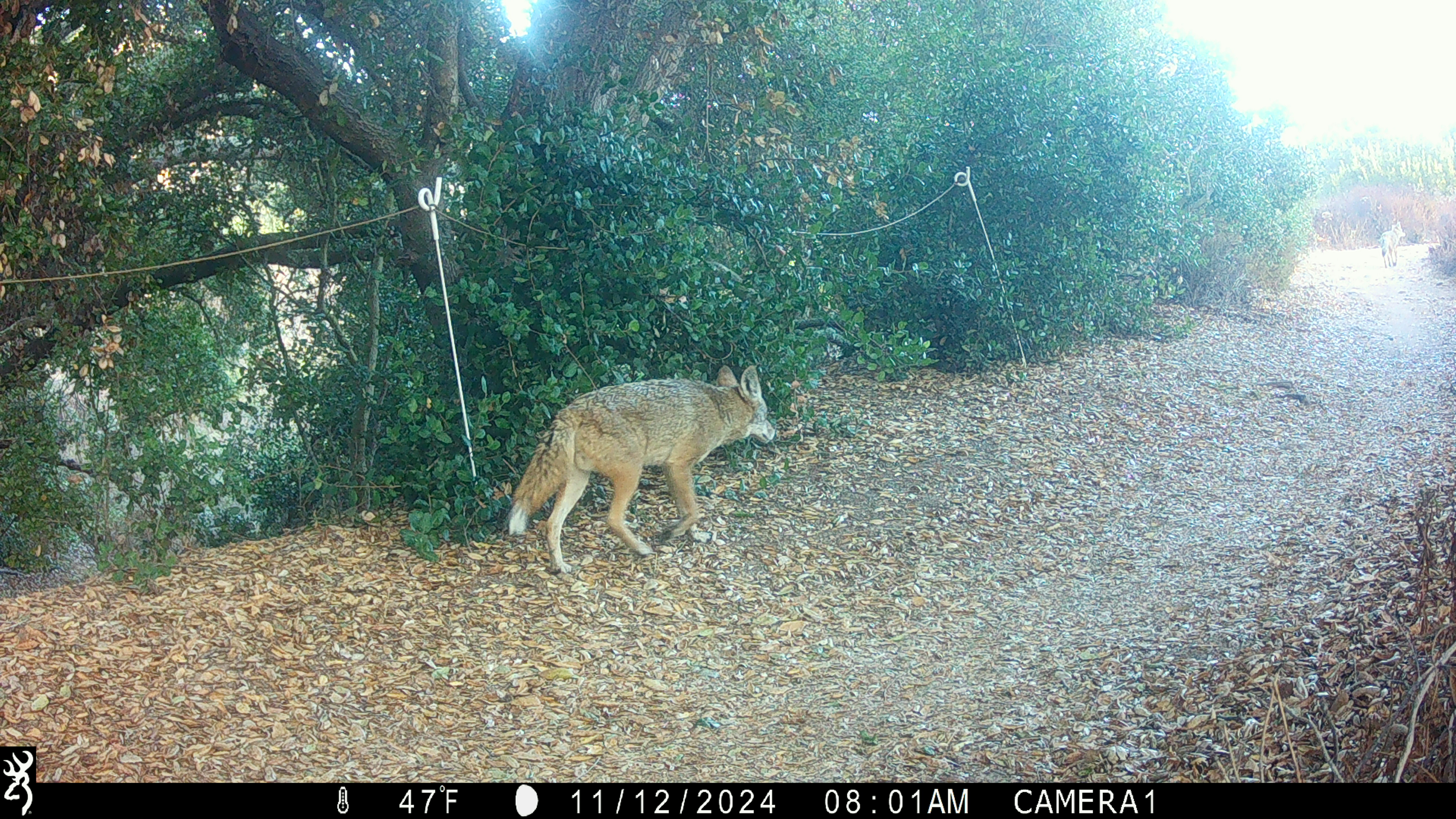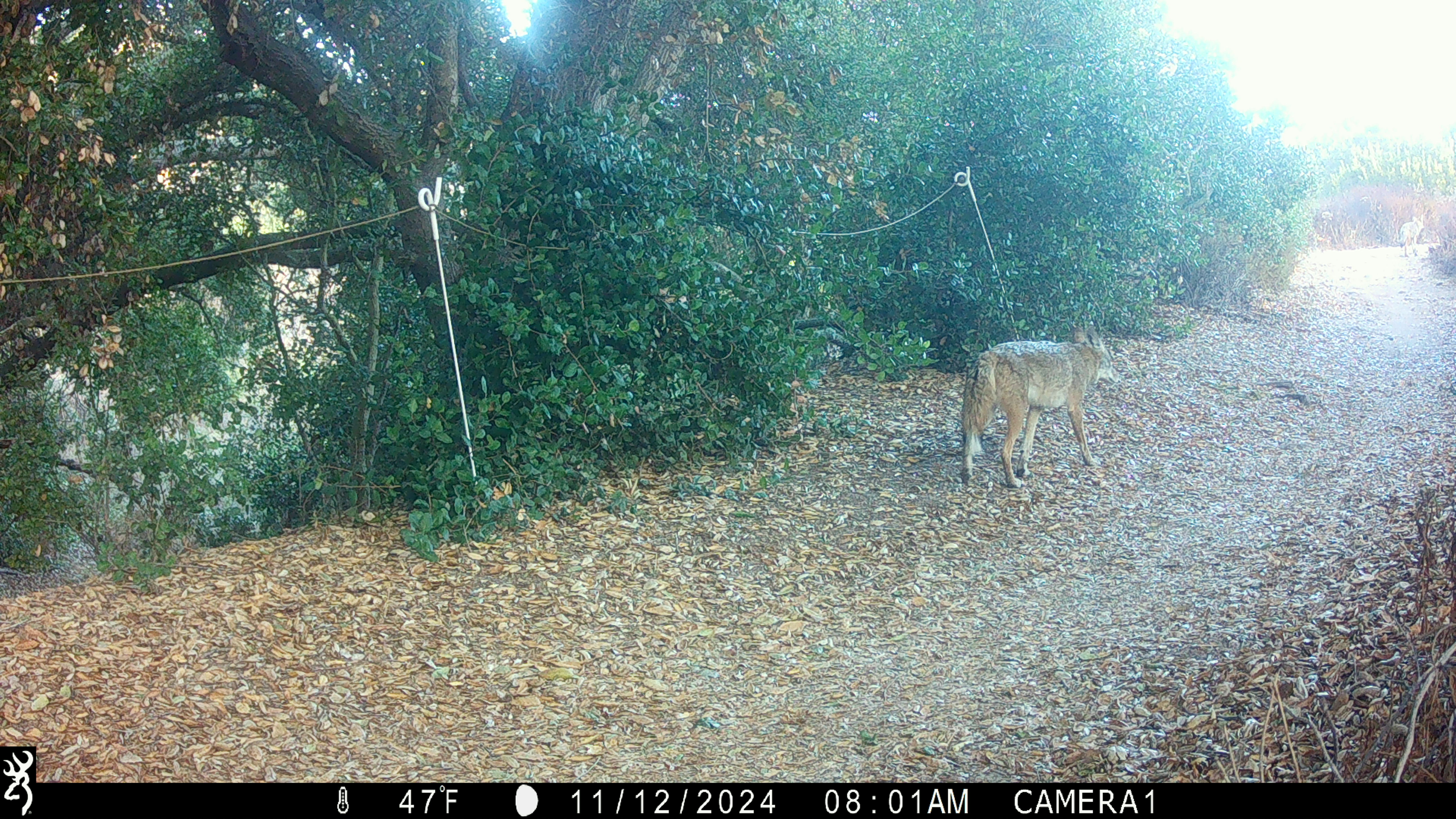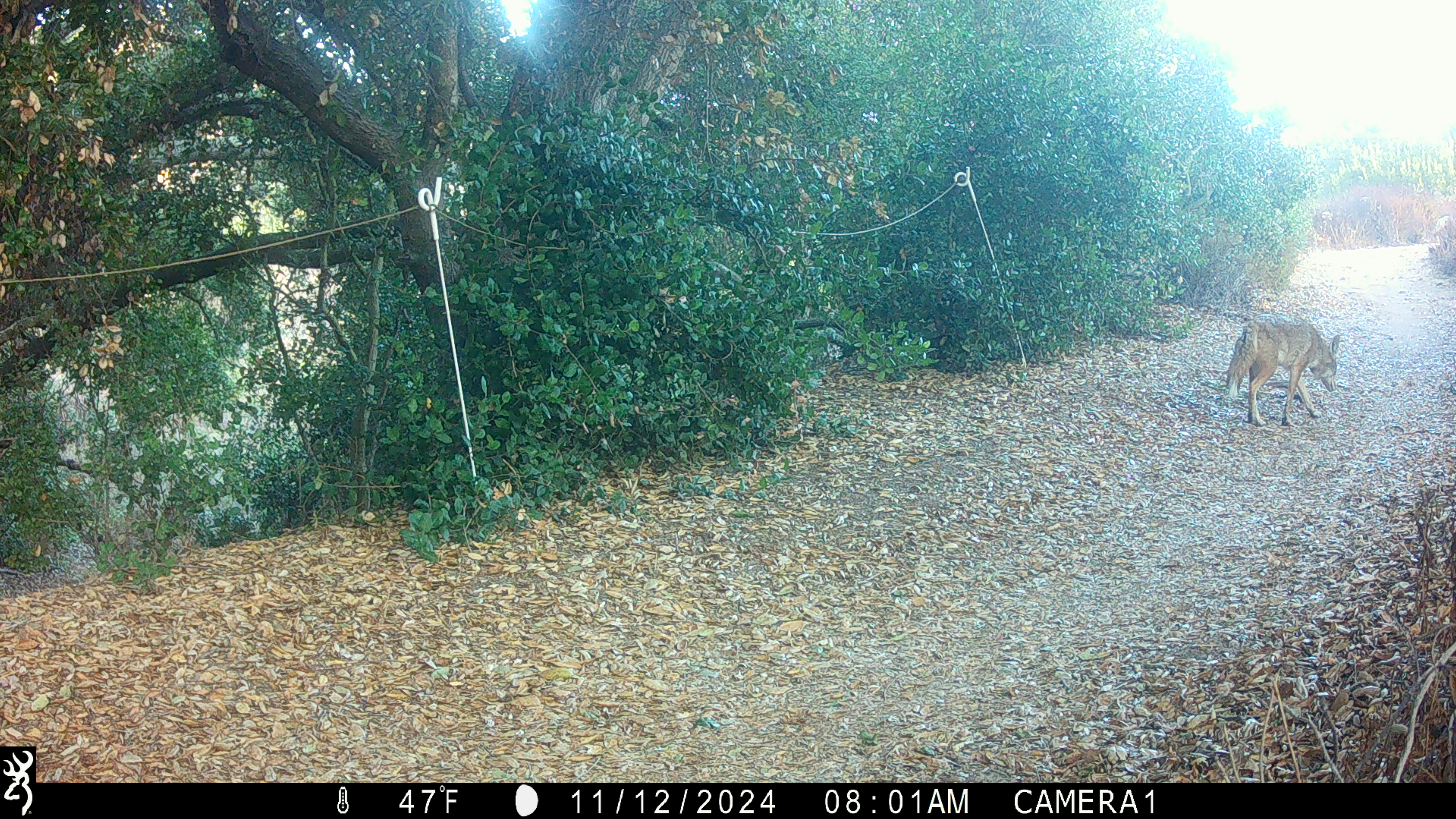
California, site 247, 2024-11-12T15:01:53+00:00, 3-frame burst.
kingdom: Animalia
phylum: Chordata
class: Mammalia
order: Carnivora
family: Canidae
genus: Canis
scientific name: Canis latrans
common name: coyote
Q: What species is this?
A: Coyote (Canis latrans).